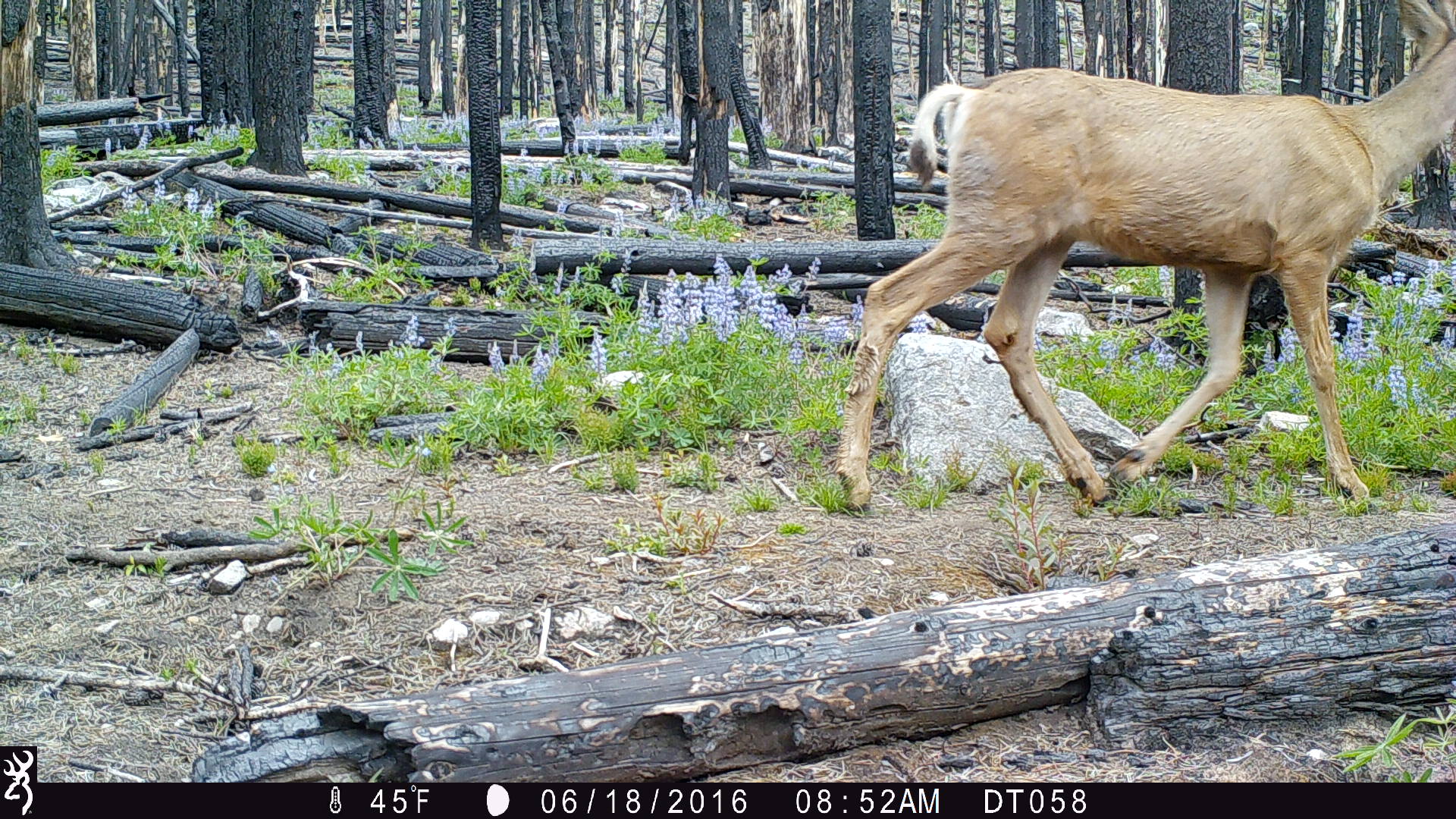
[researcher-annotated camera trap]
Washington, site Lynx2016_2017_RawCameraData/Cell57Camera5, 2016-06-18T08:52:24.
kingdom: Animalia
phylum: Chordata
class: Mammalia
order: Artiodactyla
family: Cervidae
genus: Odocoileus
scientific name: Odocoileus hemionus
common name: mule deer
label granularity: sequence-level